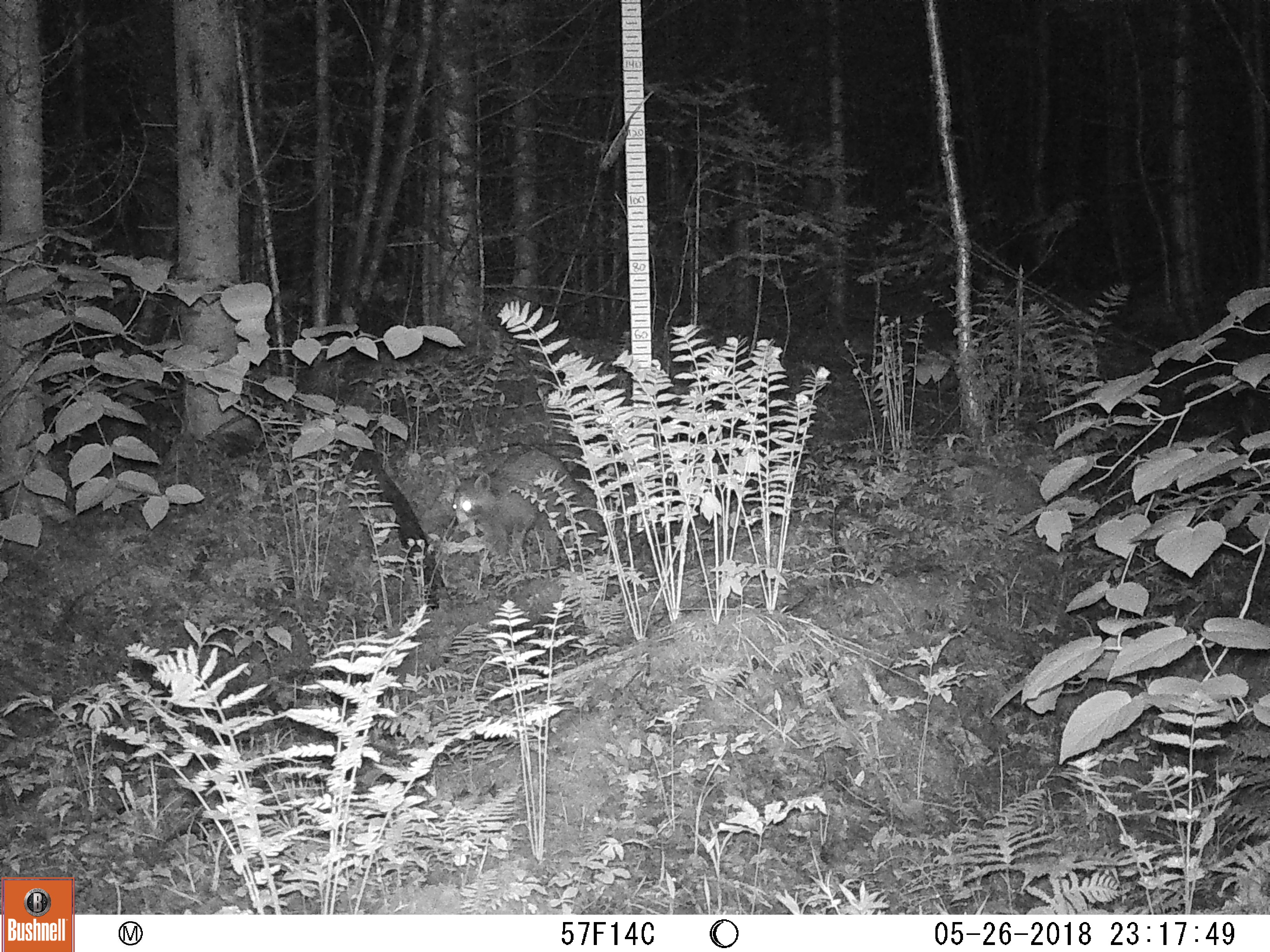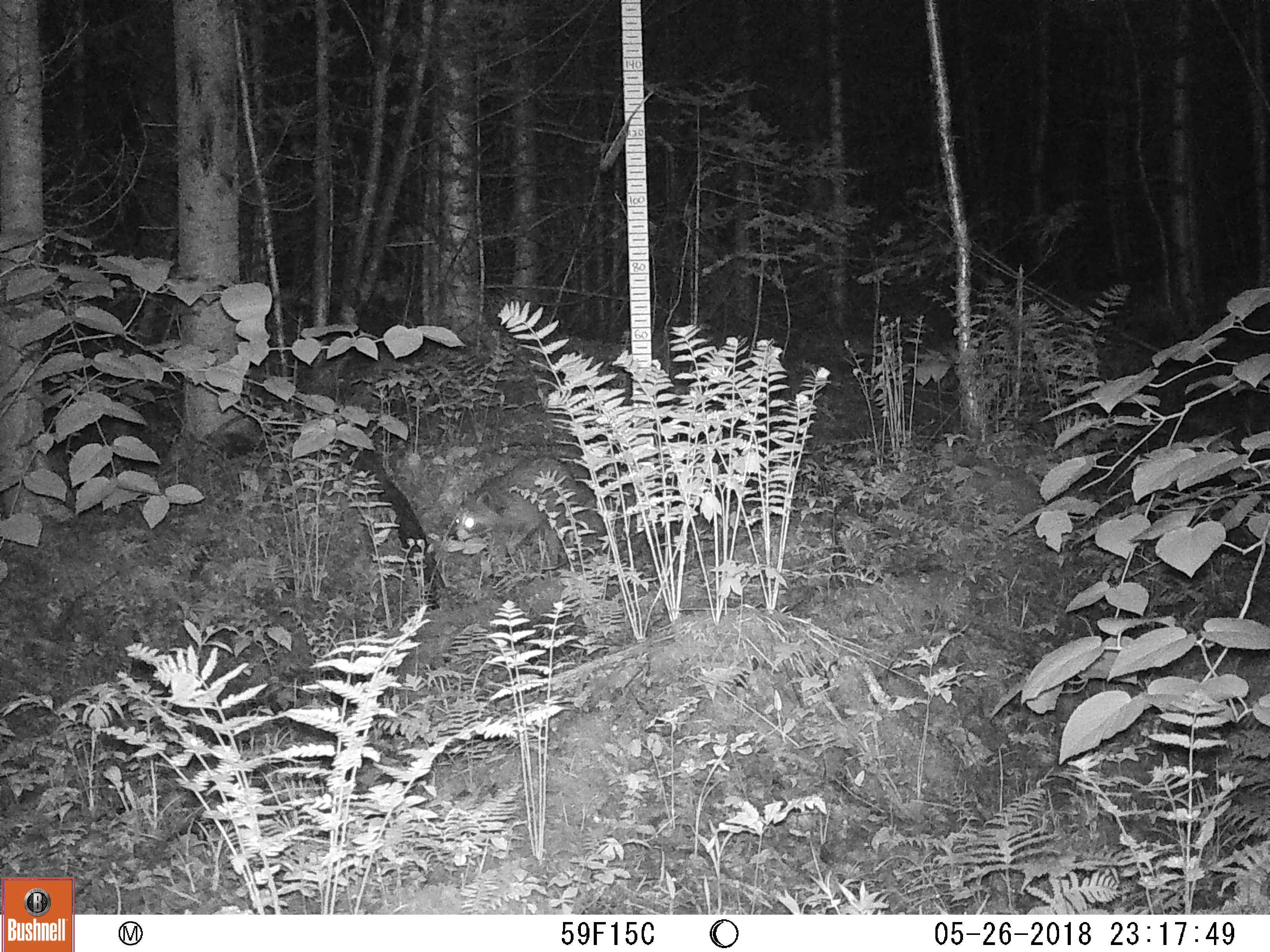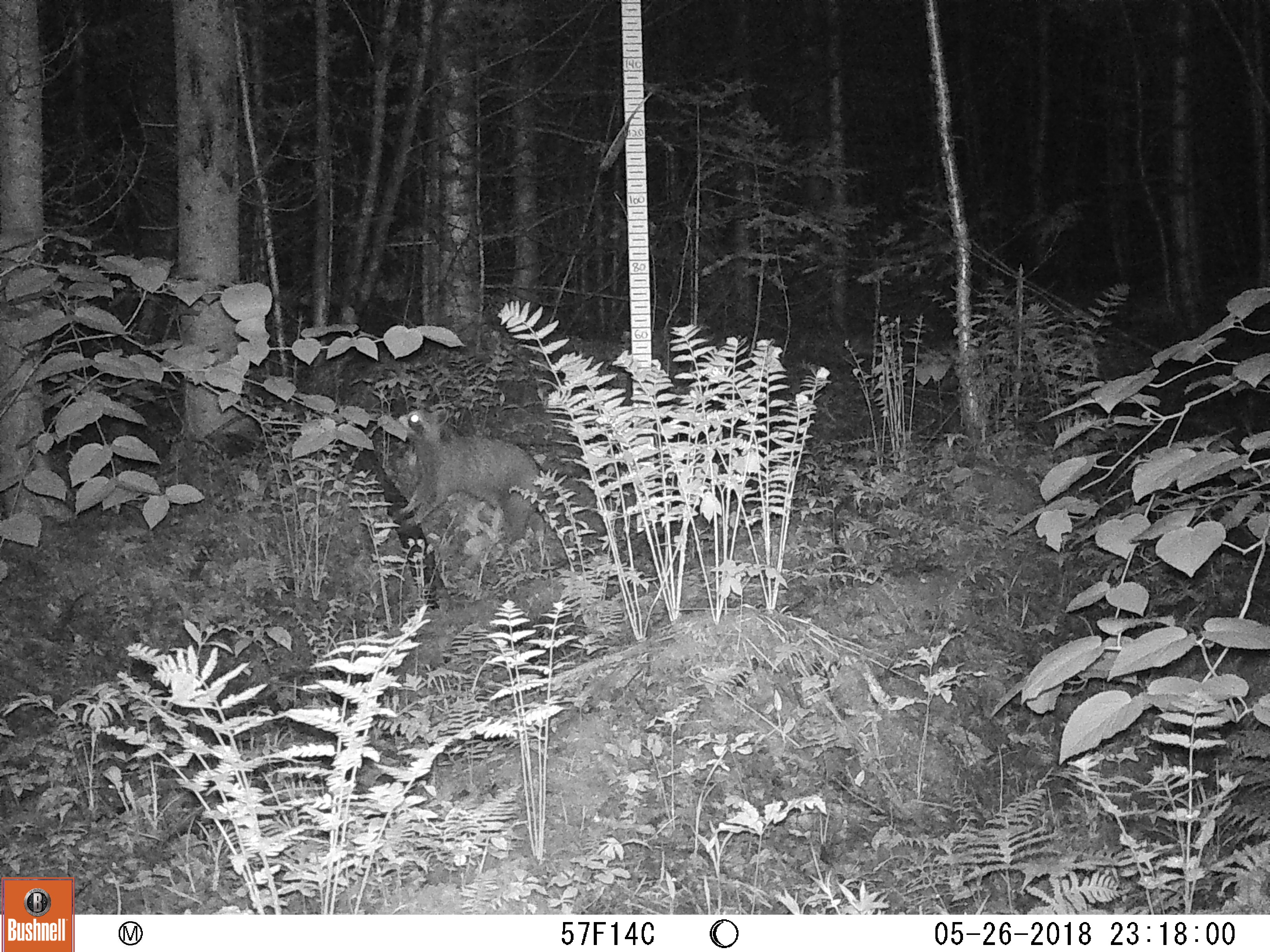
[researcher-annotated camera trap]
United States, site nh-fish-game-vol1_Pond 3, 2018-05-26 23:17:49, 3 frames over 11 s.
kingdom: Animalia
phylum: Chordata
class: Mammalia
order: Carnivora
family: Procyonidae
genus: Procyon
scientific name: Procyon lotor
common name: raccoon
Raccoon (Procyon lotor).